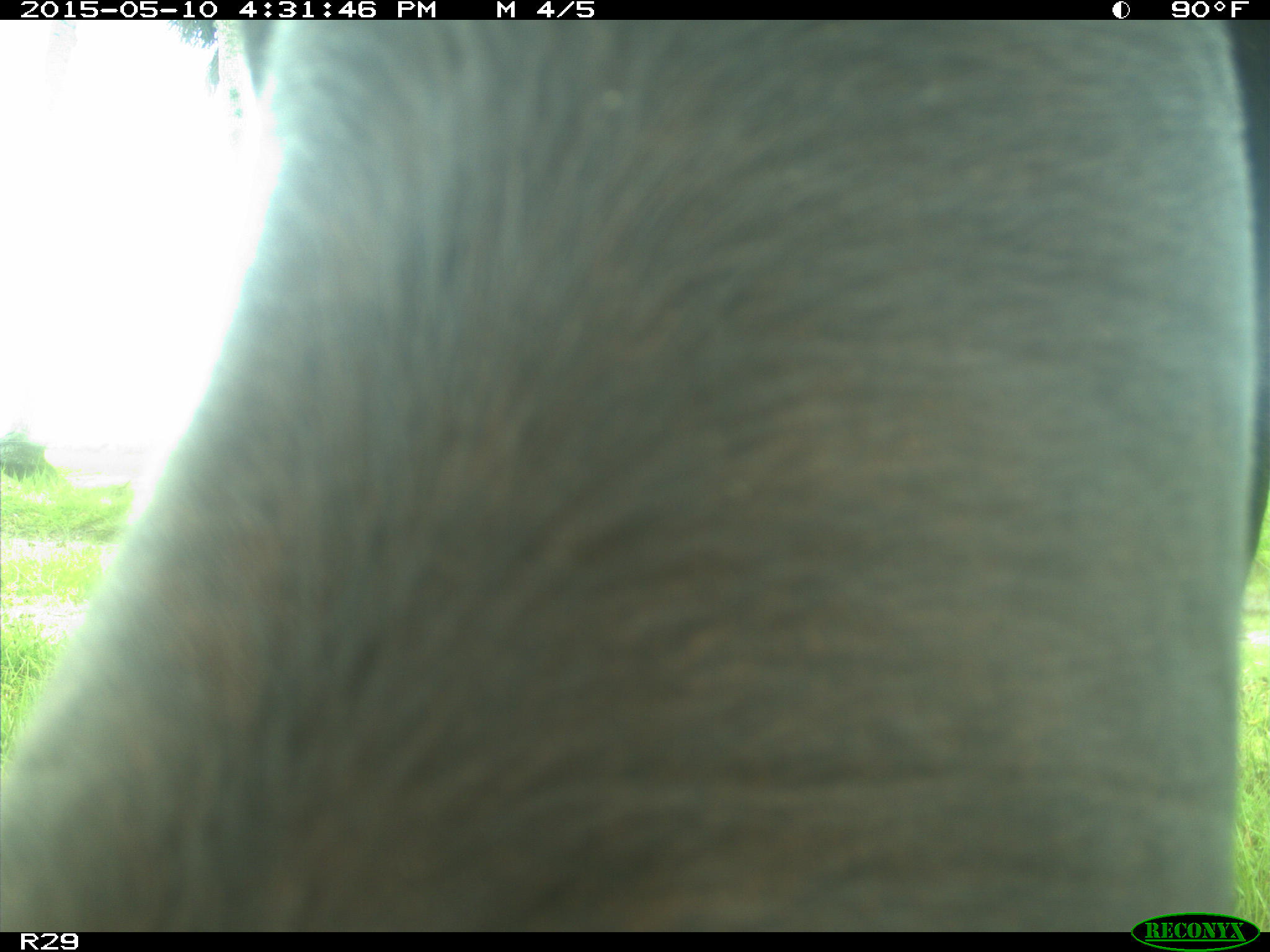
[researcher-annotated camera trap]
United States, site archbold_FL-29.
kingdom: Animalia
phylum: Chordata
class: Mammalia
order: Artiodactyla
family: Bovidae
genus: Bos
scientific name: Bos taurus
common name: domestic cow